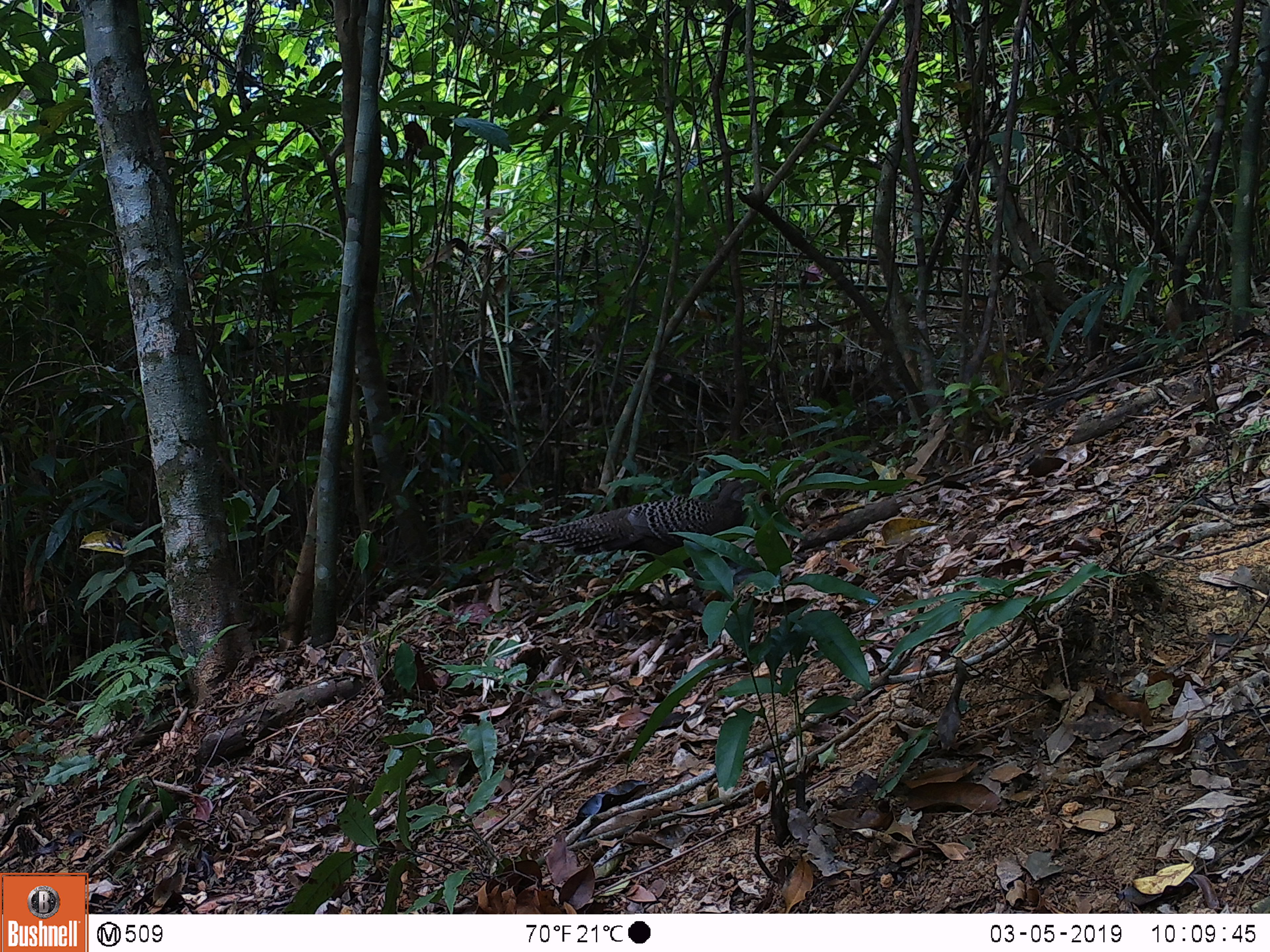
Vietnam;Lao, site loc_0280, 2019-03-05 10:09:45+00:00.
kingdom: Animalia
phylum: Chordata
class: Aves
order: Galliformes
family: Phasianidae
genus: Polyplectron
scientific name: Polyplectron bicalcaratum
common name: gray peacock-pheasant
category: grey peacock pheasant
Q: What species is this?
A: Grey peacock pheasant (gray peacock-pheasant) (Polyplectron bicalcaratum).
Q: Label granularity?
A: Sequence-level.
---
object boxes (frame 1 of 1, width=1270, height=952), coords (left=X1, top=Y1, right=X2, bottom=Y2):
grey peacock pheasant: (left=519, top=480, right=758, bottom=598)